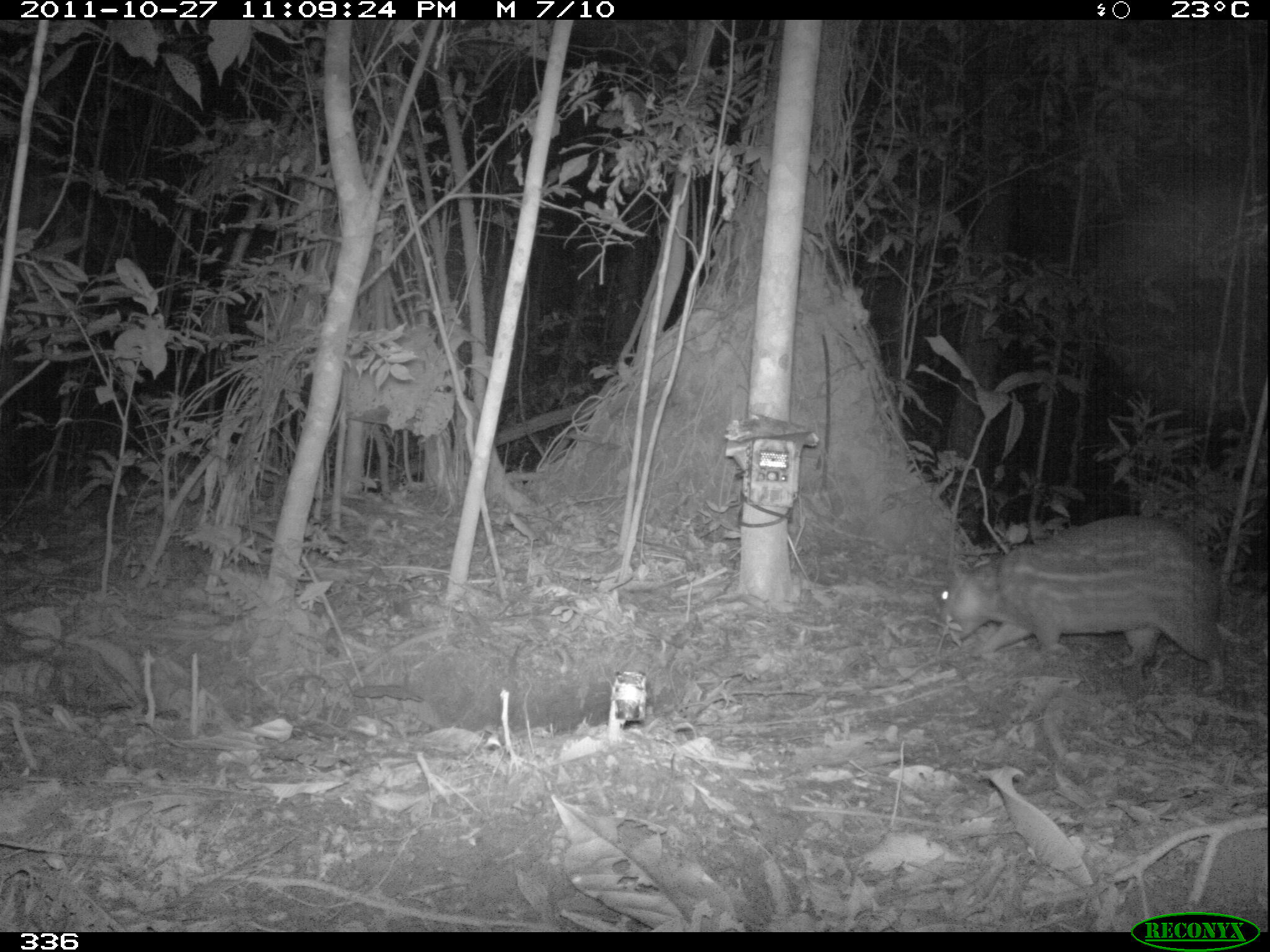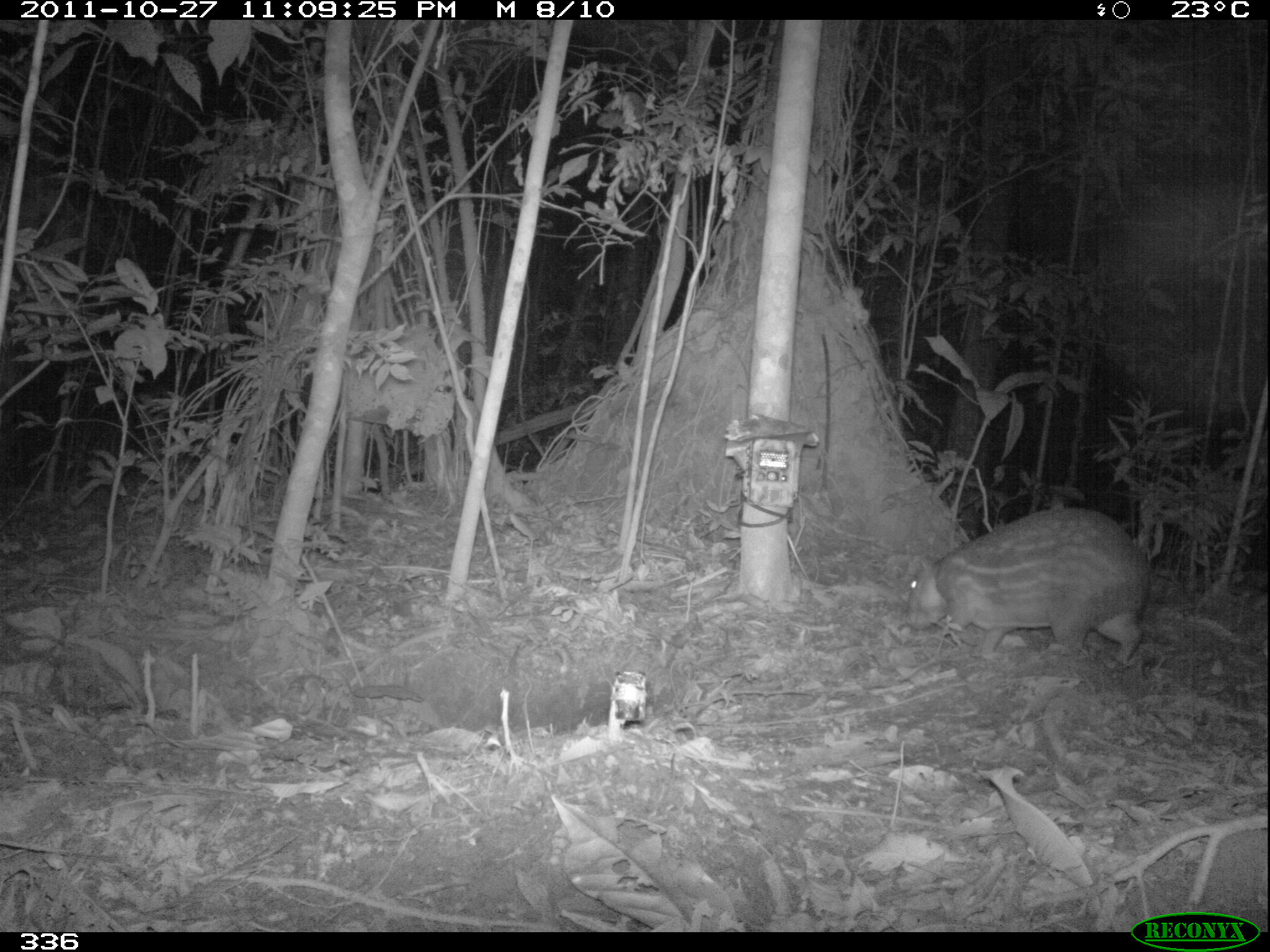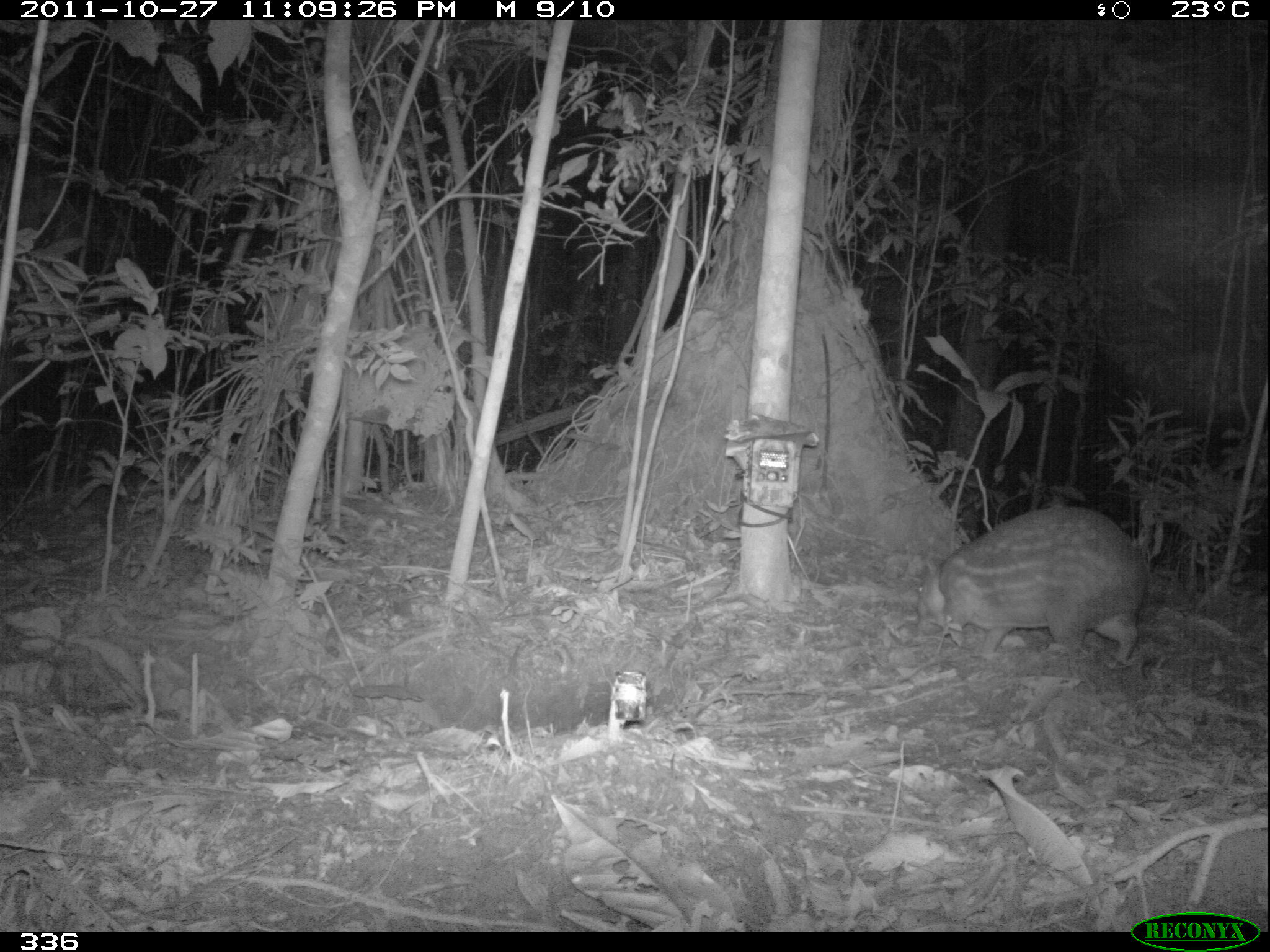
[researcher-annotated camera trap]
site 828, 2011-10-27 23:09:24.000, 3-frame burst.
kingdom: Animalia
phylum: Chordata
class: Mammalia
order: Rodentia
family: Cuniculidae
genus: Cuniculus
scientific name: Cuniculus paca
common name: spotted paca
Cuniculus paca (spotted paca).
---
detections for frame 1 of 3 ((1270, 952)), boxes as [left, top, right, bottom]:
cuniculus paca: [939, 514, 1223, 693]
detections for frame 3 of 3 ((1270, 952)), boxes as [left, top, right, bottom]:
cuniculus paca: [917, 506, 1147, 664]